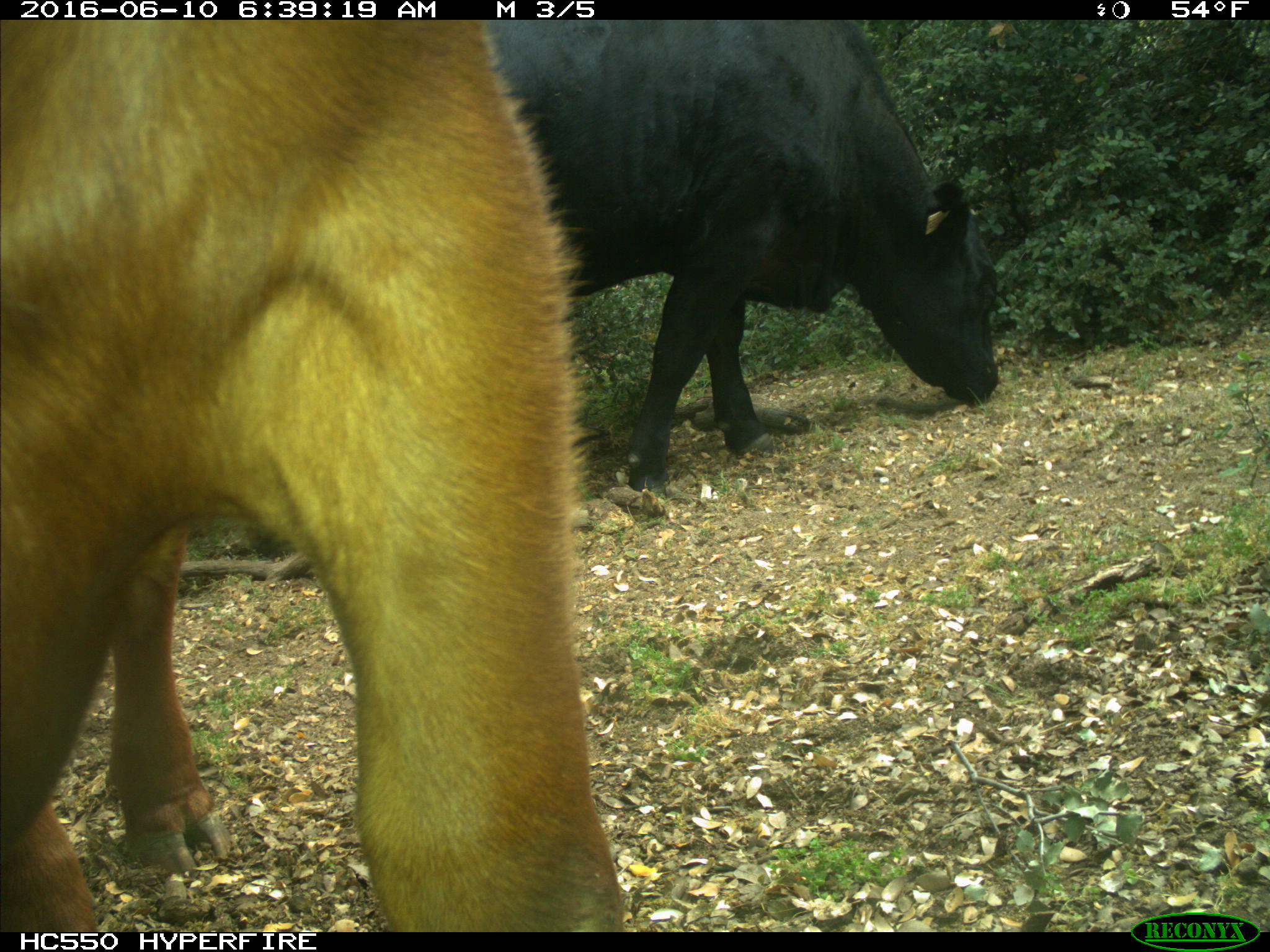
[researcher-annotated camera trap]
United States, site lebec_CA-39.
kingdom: Animalia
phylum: Chordata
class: Mammalia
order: Artiodactyla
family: Bovidae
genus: Bos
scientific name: Bos taurus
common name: domestic cow